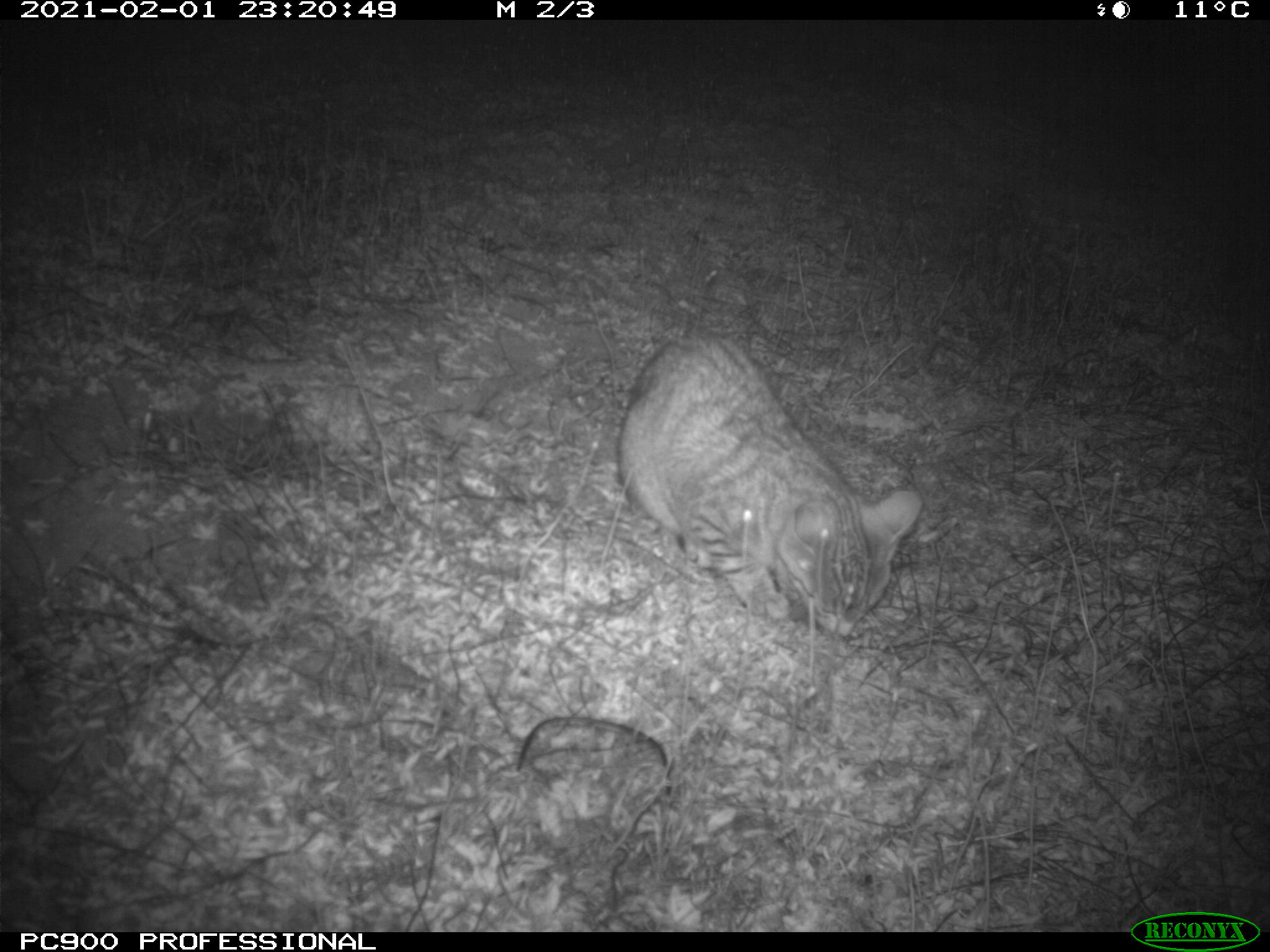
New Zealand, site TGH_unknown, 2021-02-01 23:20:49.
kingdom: Animalia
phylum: Chordata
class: Mammalia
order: Carnivora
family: Felidae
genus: Felis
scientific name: Felis catus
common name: domestic cat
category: cat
Cat (domestic cat) (Felis catus).